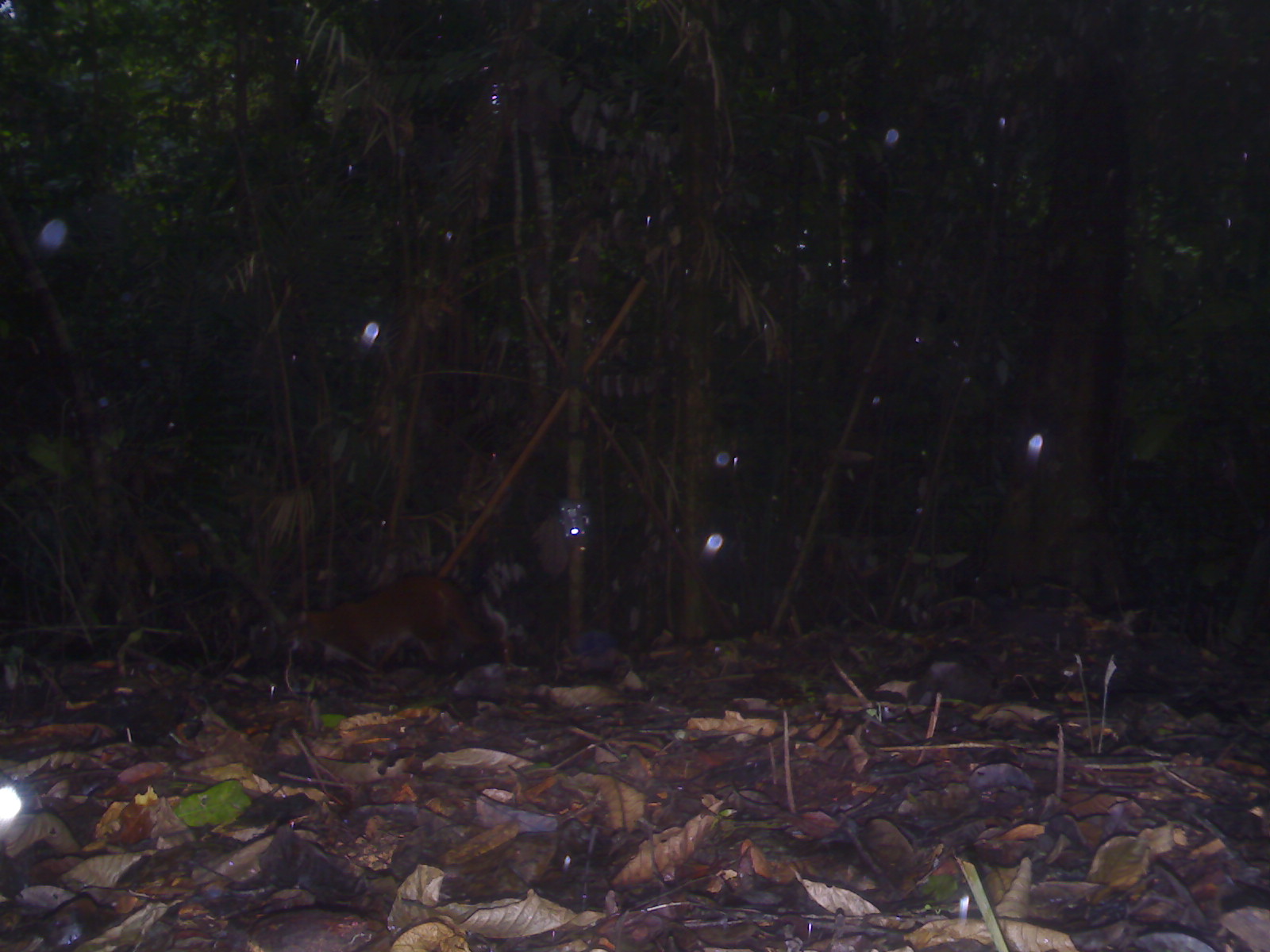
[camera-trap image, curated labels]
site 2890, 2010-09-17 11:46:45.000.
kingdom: Animalia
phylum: Chordata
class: Mammalia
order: Carnivora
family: Felidae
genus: Catopuma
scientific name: Catopuma temminckii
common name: asian golden cat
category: pardofelis temminckii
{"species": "pardofelis temminckii (asian golden cat) (Catopuma temminckii)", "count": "1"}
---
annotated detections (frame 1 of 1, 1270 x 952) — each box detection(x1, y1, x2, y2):
pardofelis temminckii: detection(279, 558, 512, 677)